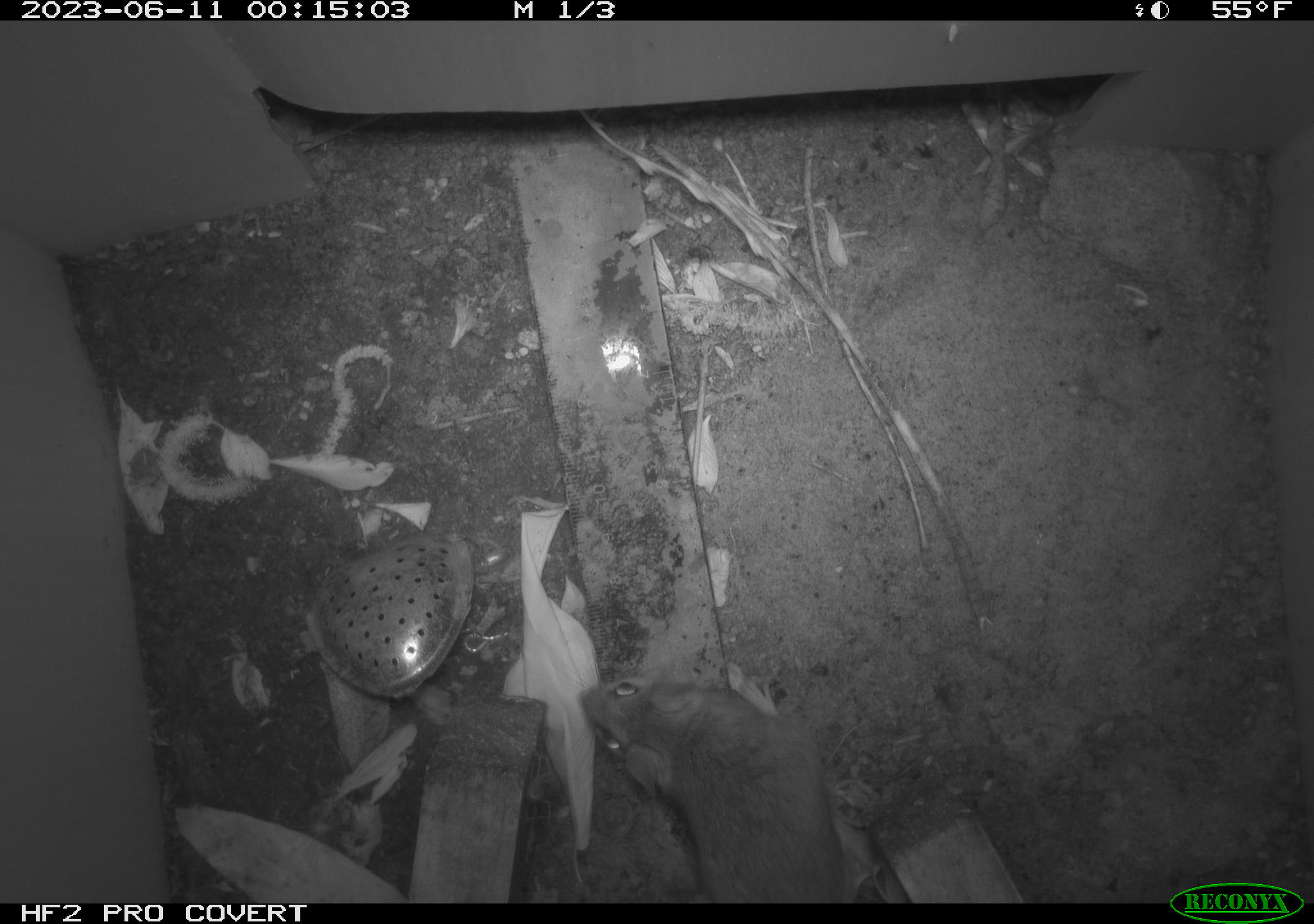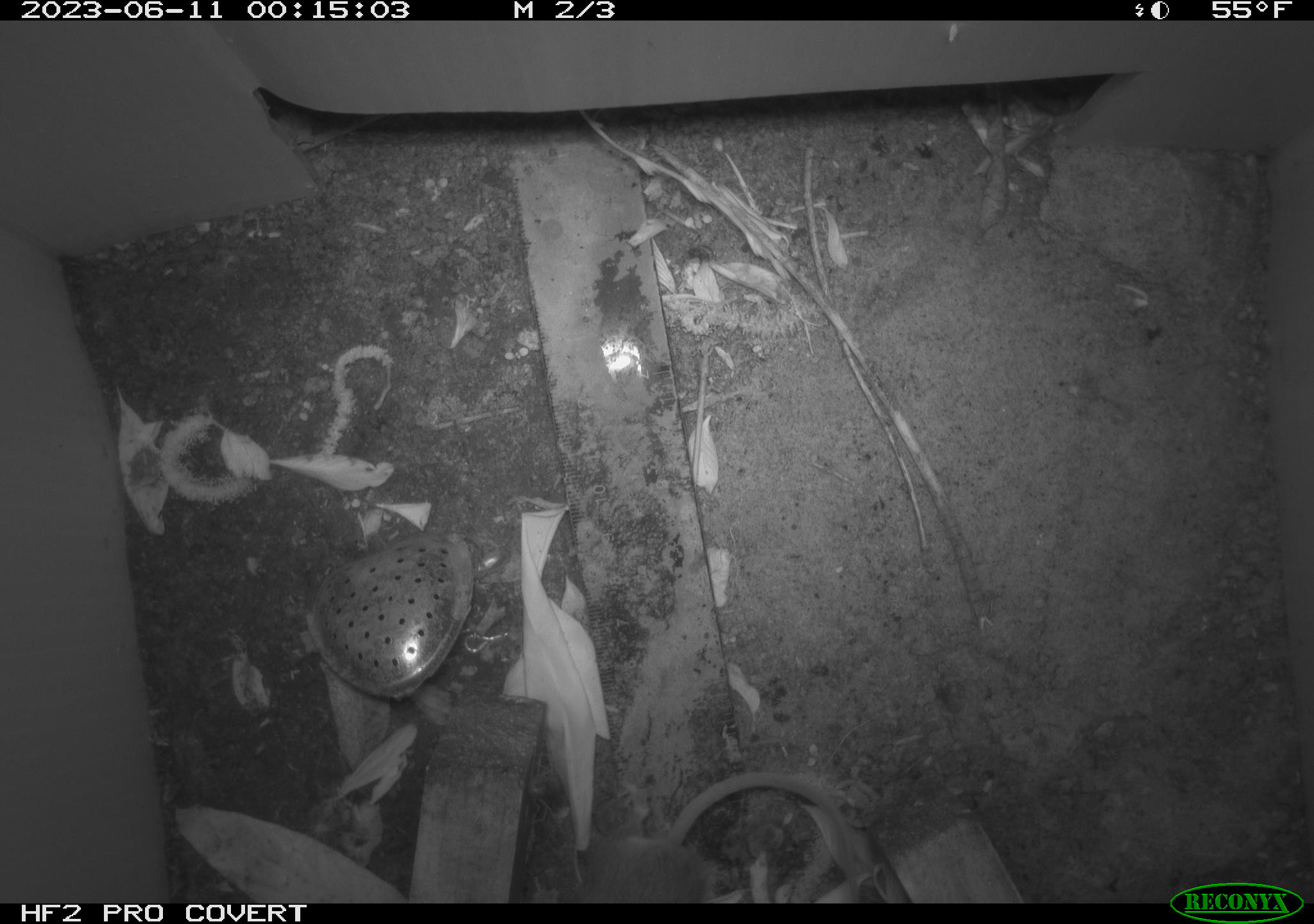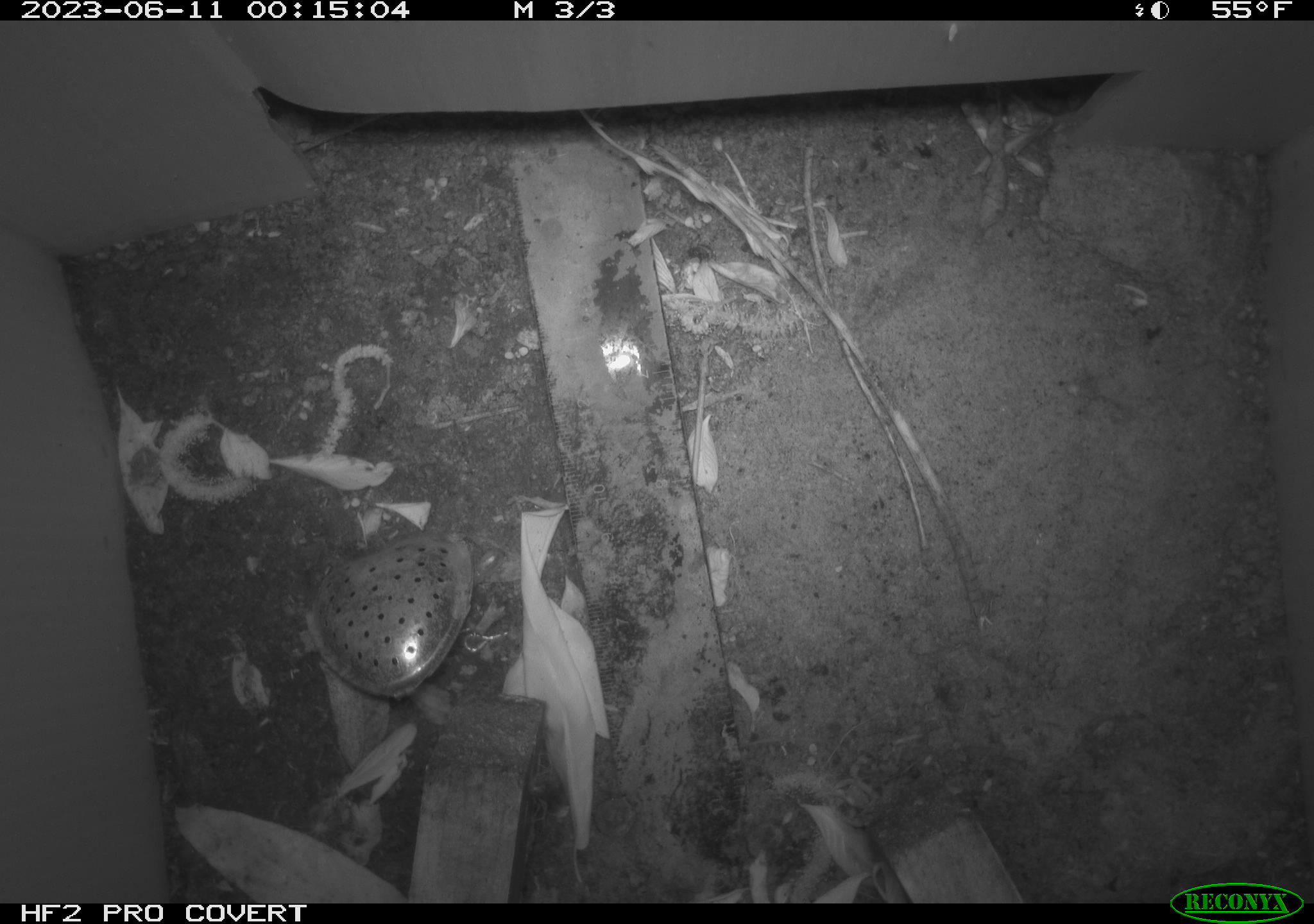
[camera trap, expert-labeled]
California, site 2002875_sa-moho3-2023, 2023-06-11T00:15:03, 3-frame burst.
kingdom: Animalia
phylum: Chordata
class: Mammalia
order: Rodentia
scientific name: Rodentia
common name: mouse species